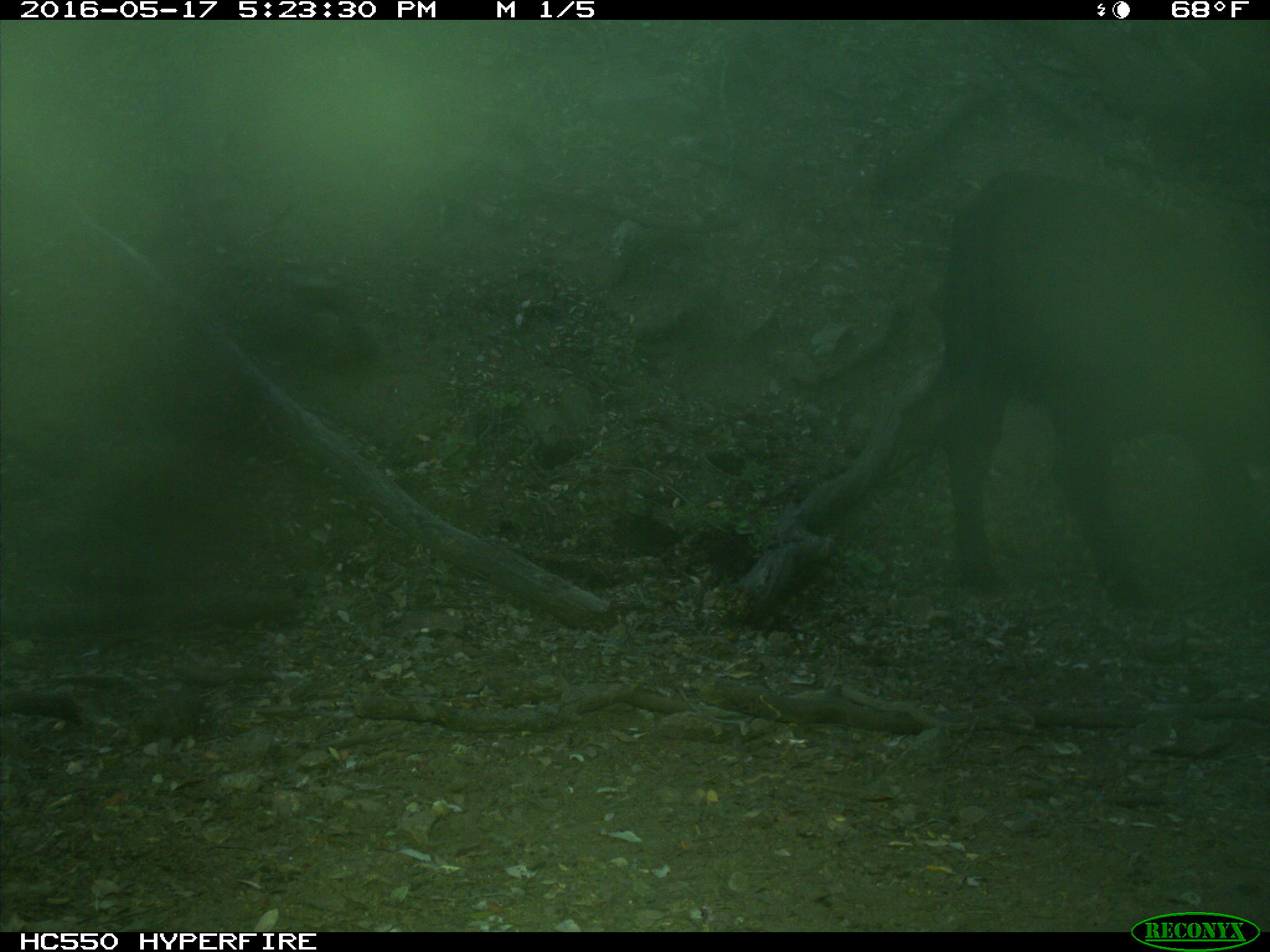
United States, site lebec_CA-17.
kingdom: Animalia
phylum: Chordata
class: Mammalia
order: Artiodactyla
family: Bovidae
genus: Bos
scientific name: Bos taurus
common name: domestic cow